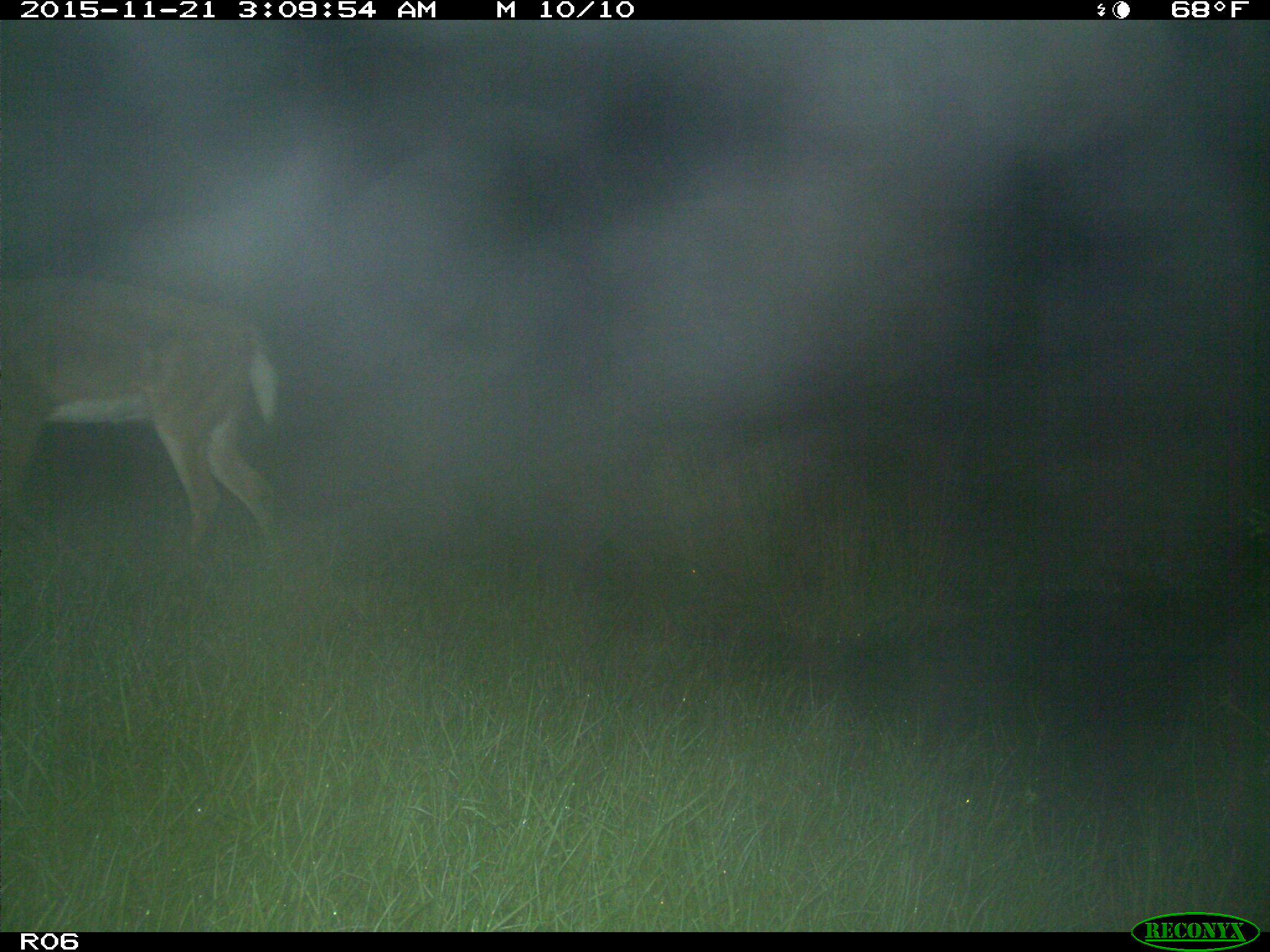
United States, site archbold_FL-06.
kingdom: Animalia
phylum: Chordata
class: Mammalia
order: Artiodactyla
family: Cervidae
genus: Odocoileus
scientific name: Odocoileus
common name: deer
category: unidentified deer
Unidentified deer (deer) (Odocoileus).